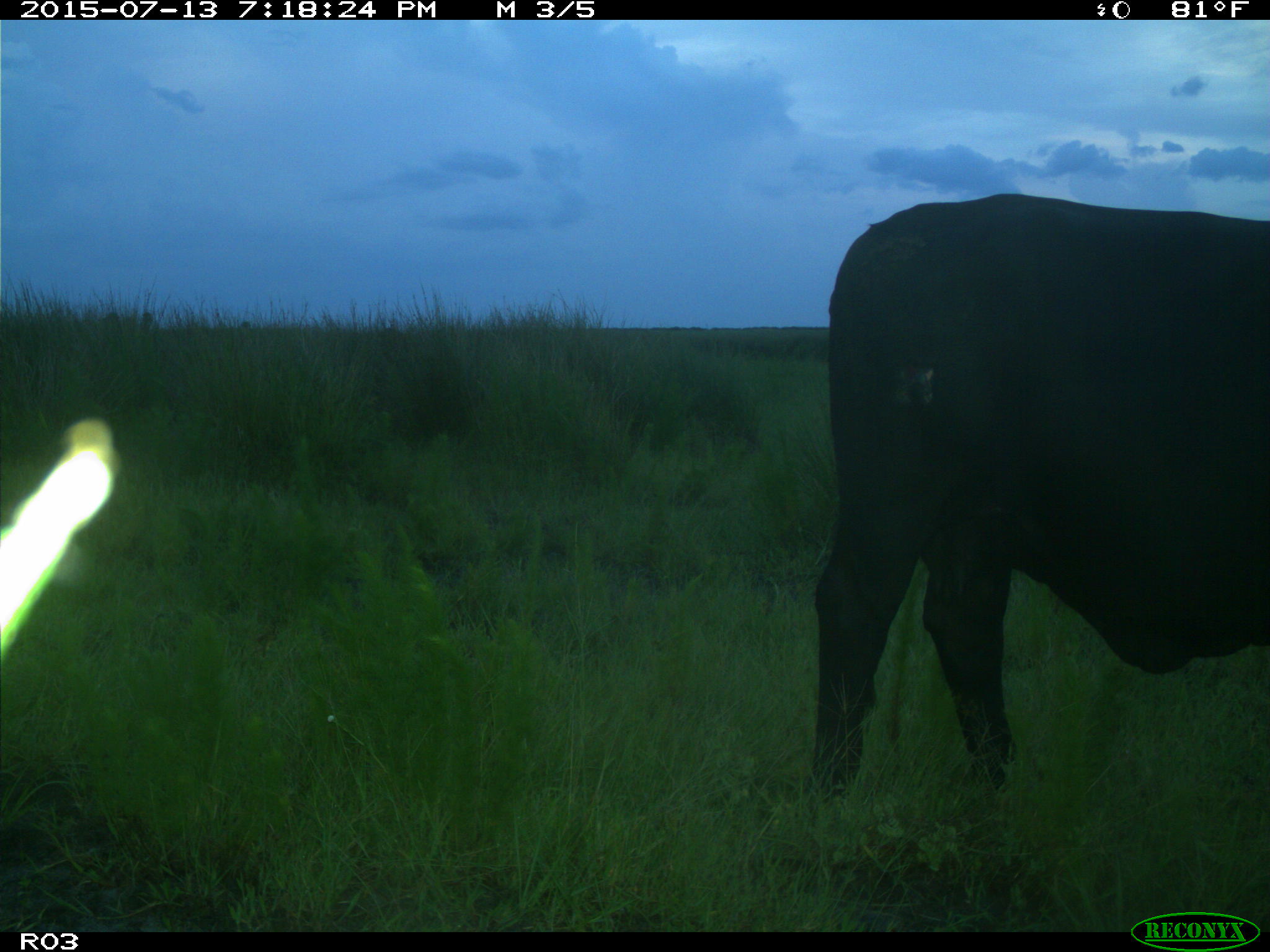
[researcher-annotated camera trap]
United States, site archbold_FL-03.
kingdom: Animalia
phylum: Chordata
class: Mammalia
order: Artiodactyla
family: Bovidae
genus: Bos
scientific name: Bos taurus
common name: domestic cow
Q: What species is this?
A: Bos taurus (domestic cow).